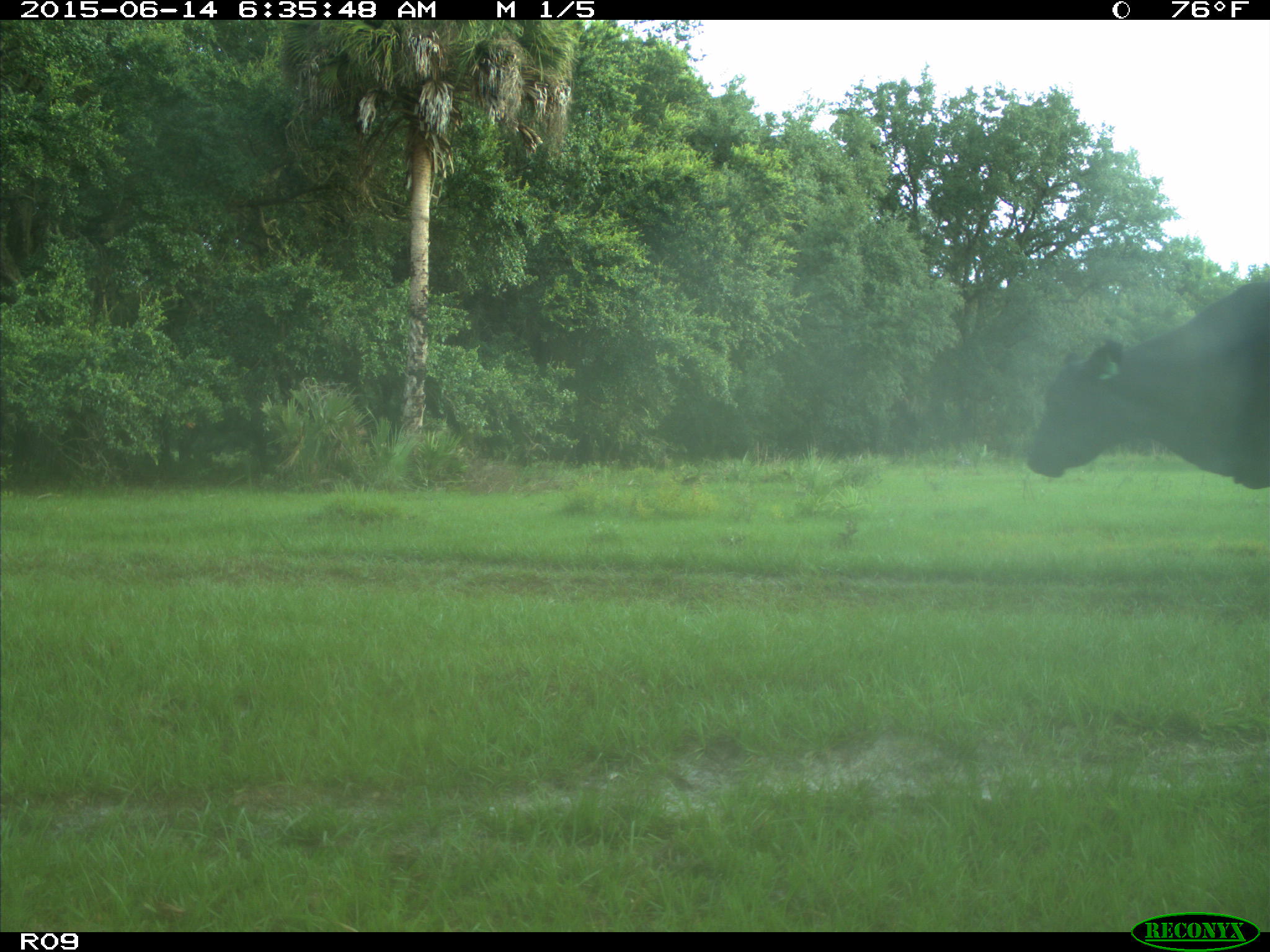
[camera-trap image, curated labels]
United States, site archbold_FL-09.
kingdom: Animalia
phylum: Chordata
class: Mammalia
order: Artiodactyla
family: Bovidae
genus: Bos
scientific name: Bos taurus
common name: domestic cow